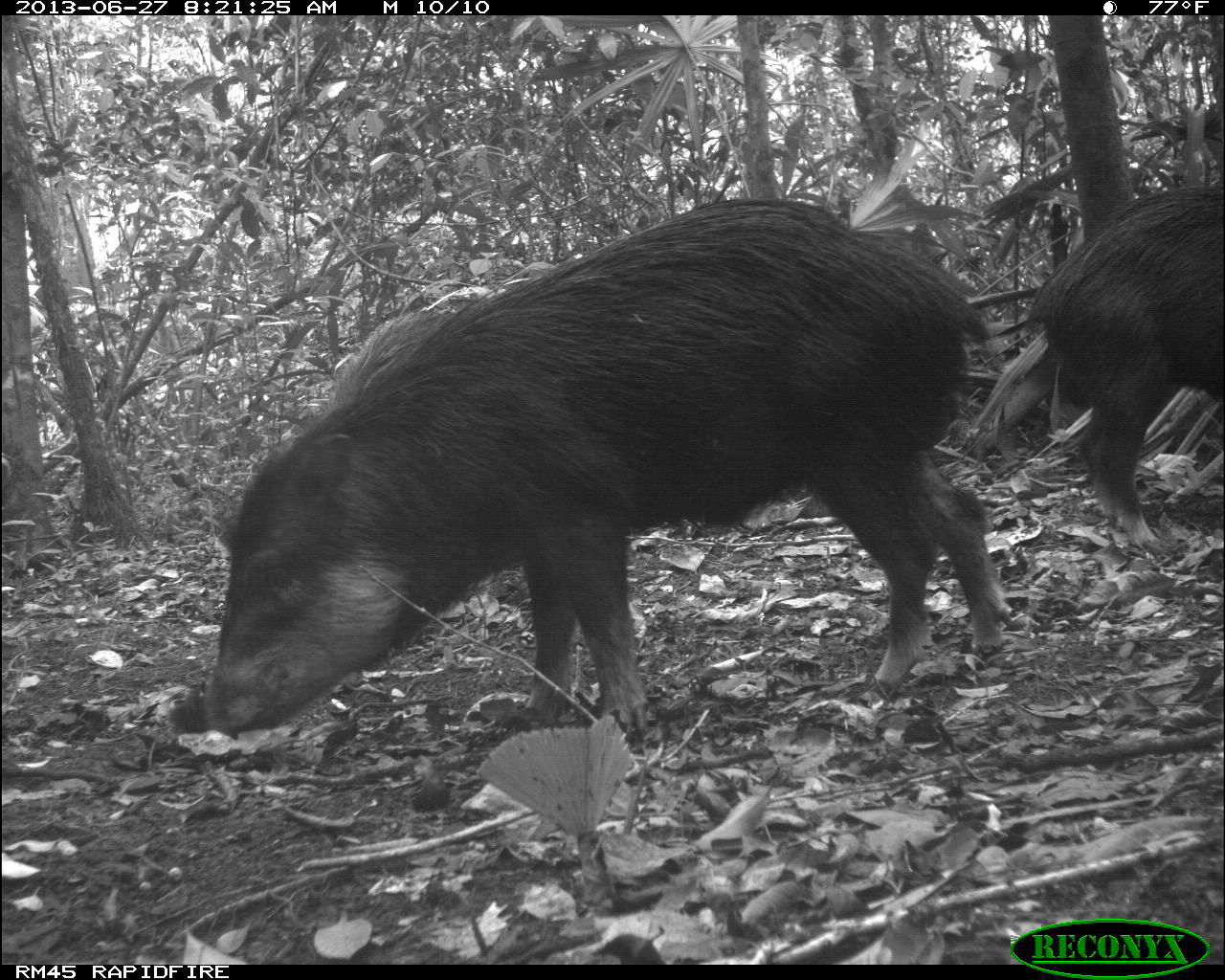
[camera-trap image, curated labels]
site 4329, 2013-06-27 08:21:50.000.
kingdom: Animalia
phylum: Chordata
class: Mammalia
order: Artiodactyla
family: Tayassuidae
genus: Tayassu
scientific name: Tayassu pecari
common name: white-lipped peccary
Tayassu pecari (white-lipped peccary), count 4.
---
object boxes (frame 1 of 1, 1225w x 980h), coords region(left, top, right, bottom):
tayassu pecari: region(202, 195, 1007, 734); region(1021, 184, 1222, 557)